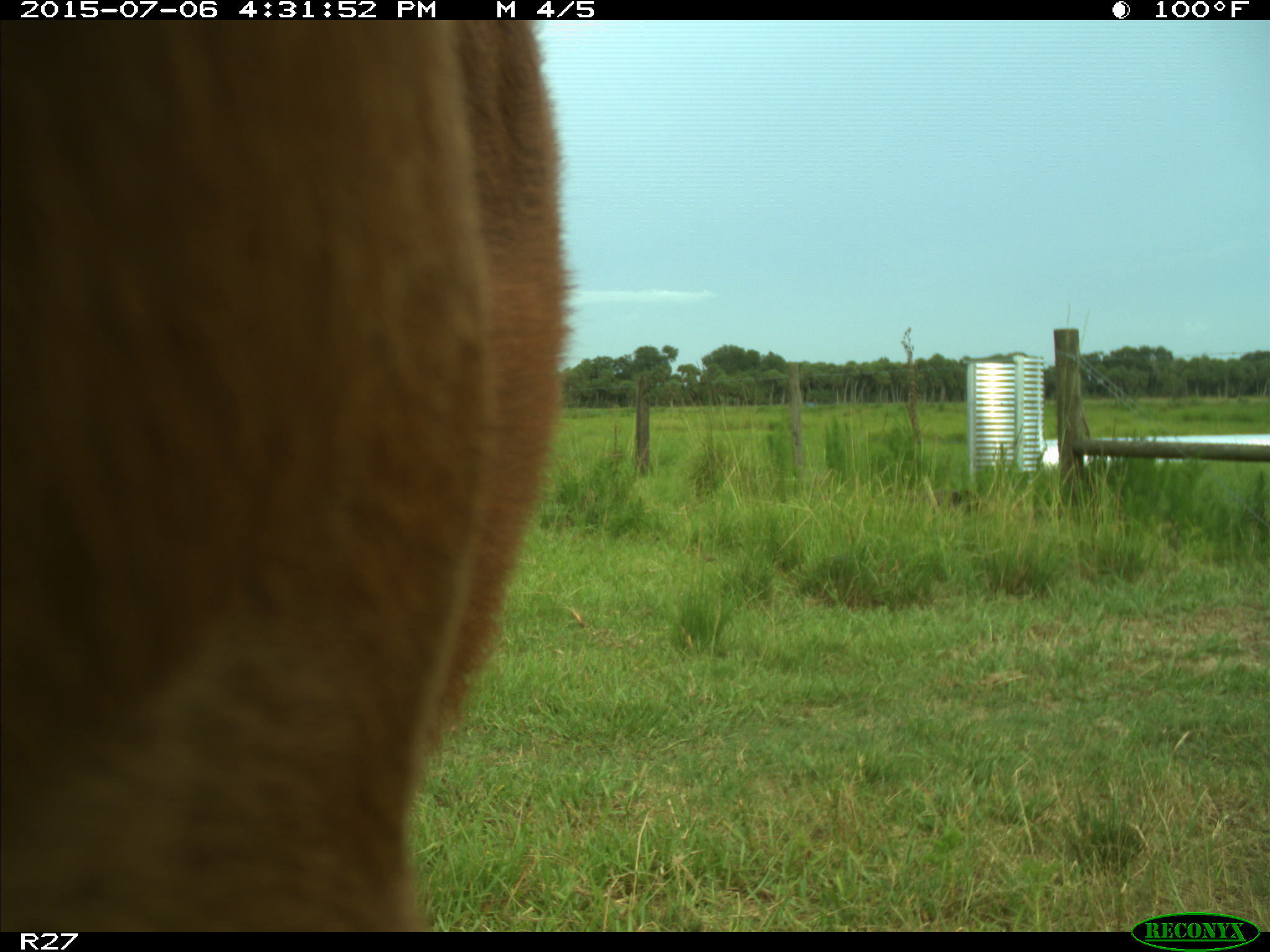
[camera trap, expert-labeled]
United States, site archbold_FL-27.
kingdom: Animalia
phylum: Chordata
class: Mammalia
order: Artiodactyla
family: Bovidae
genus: Bos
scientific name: Bos taurus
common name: domestic cow